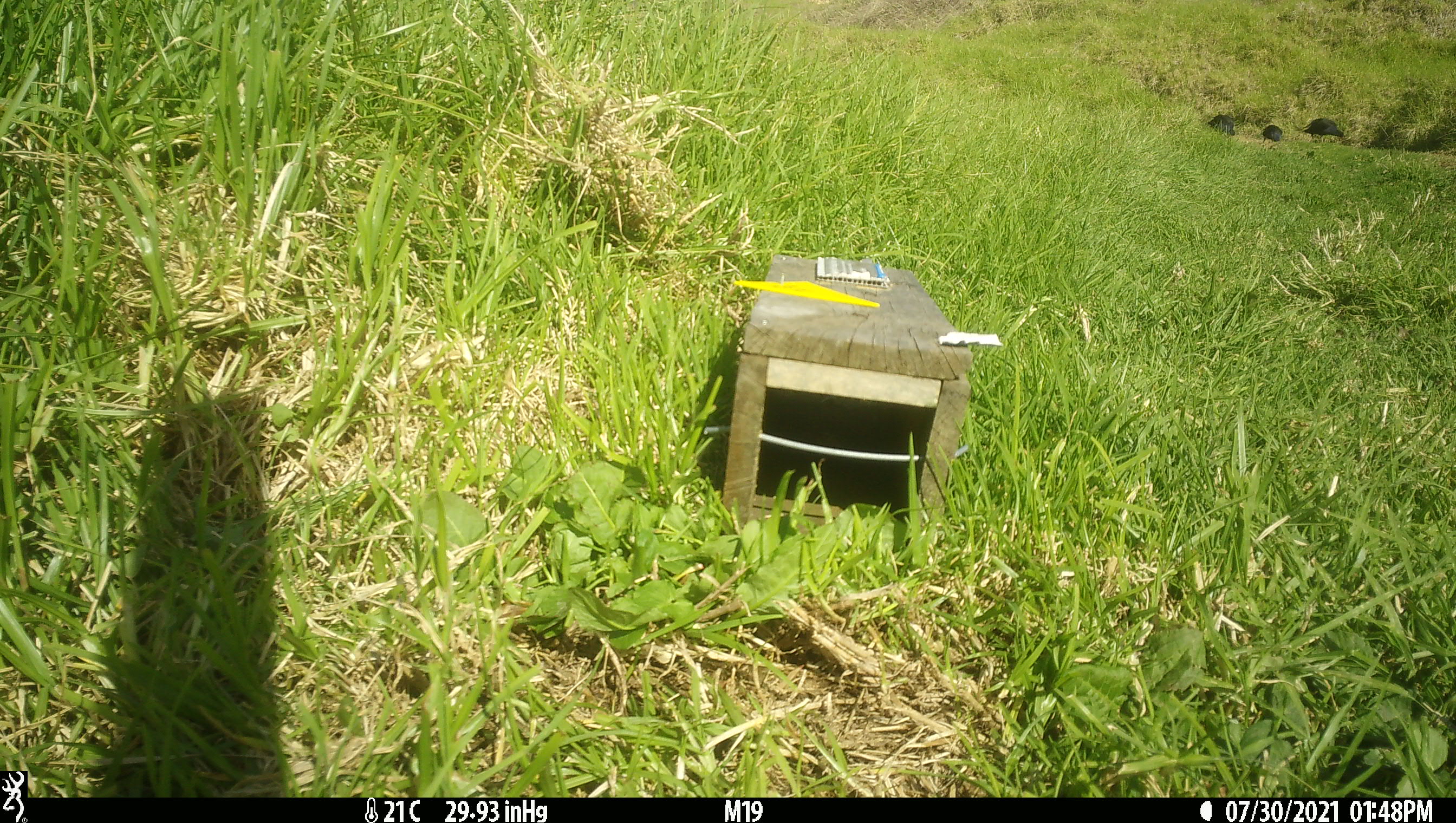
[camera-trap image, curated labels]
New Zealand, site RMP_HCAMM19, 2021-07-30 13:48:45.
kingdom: Animalia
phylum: Chordata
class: Aves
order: Gruiformes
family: Rallidae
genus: Porphyrio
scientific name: Porphyrio melanotus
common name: australasian swamphen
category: pukeko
Pukeko (australasian swamphen) (Porphyrio melanotus).